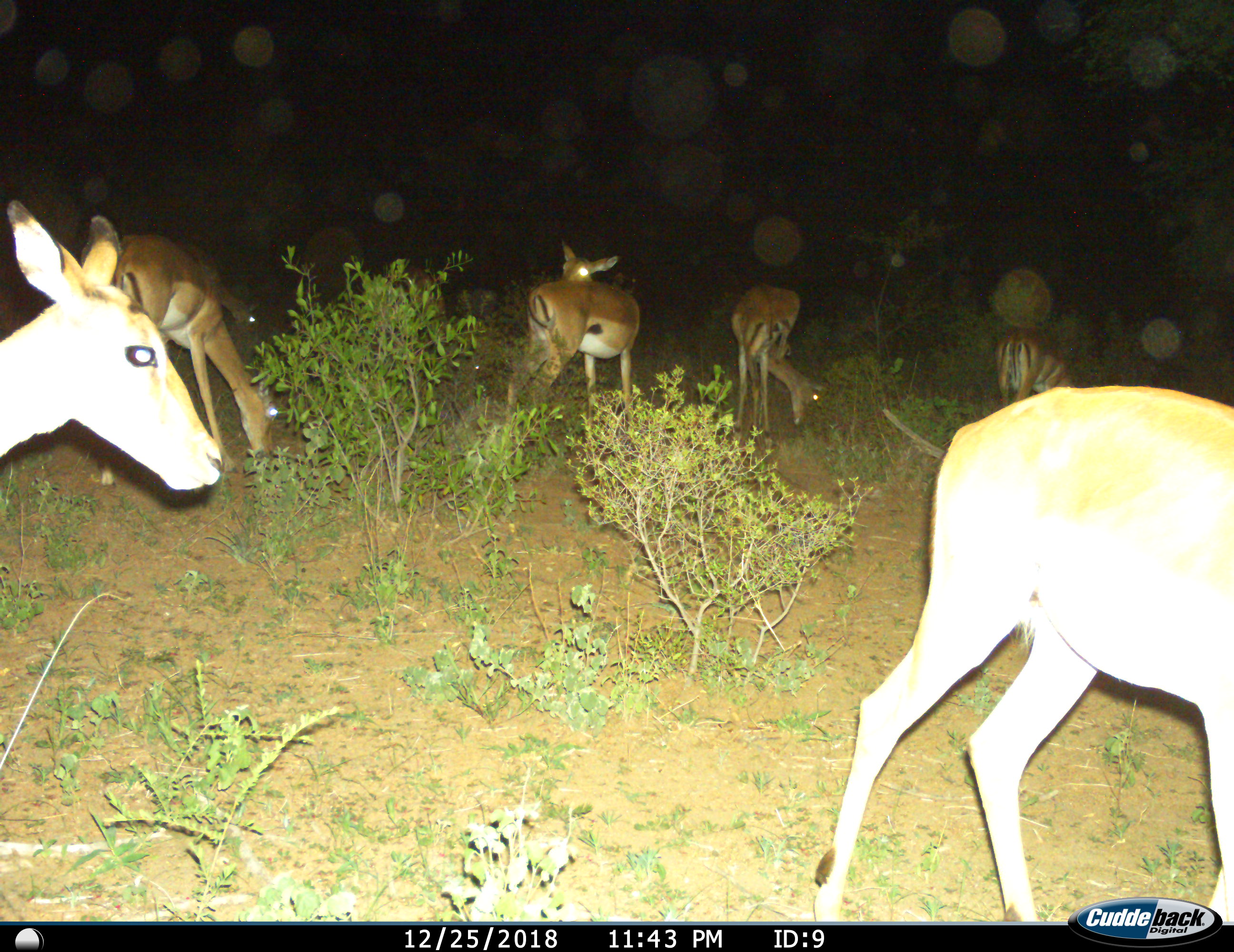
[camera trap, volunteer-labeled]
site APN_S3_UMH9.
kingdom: Animalia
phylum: Chordata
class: Mammalia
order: Artiodactyla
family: Bovidae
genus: Aepyceros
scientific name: Aepyceros melampus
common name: impala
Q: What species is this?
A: Impala (Aepyceros melampus).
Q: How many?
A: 8.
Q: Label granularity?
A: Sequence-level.